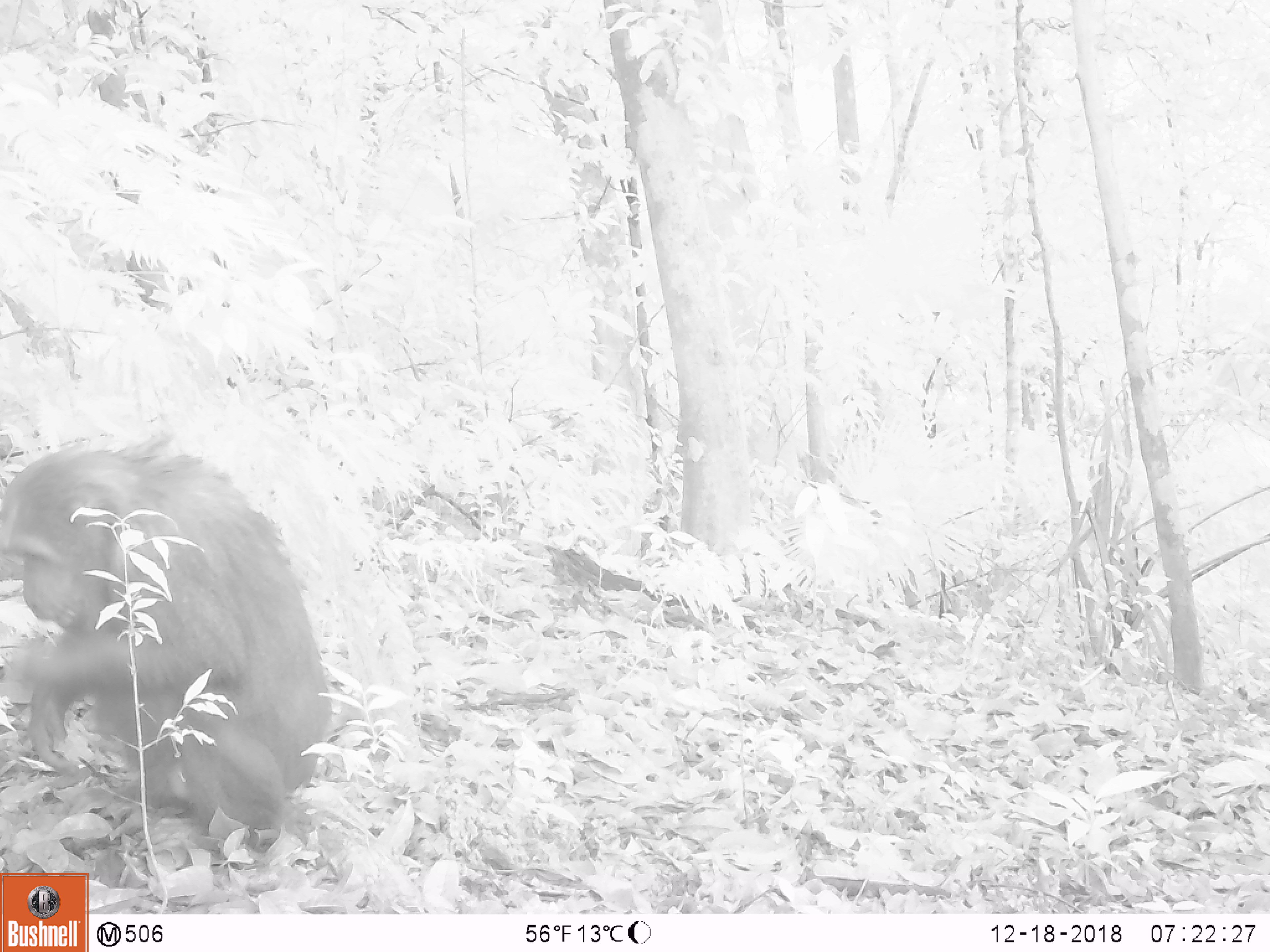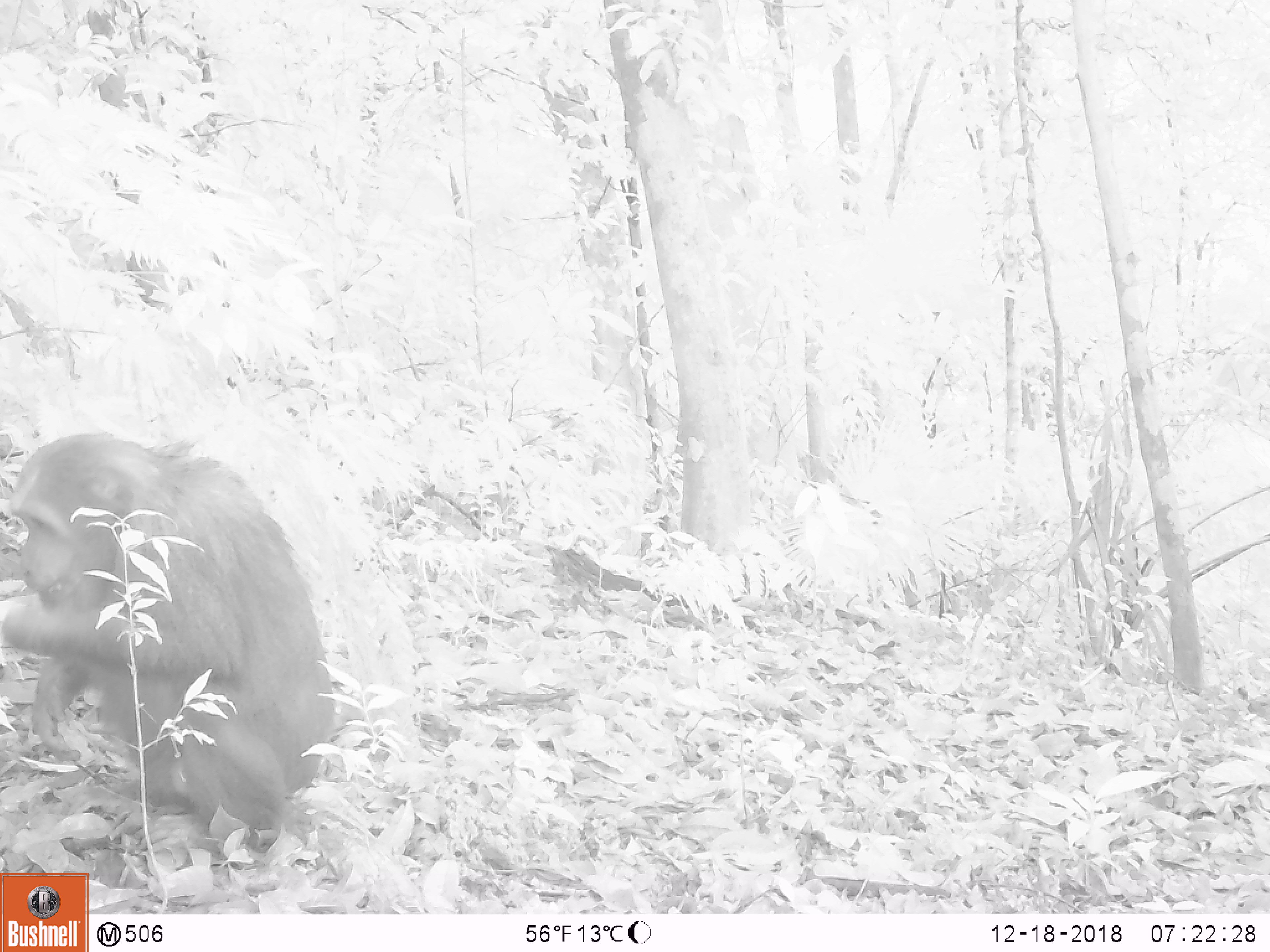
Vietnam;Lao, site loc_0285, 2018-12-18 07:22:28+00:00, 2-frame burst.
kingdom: Animalia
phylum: Chordata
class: Mammalia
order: Primates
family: Cercopithecidae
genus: Macaca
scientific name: Macaca arctoides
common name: stump-tailed macaque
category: stump tailed macaque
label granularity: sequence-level